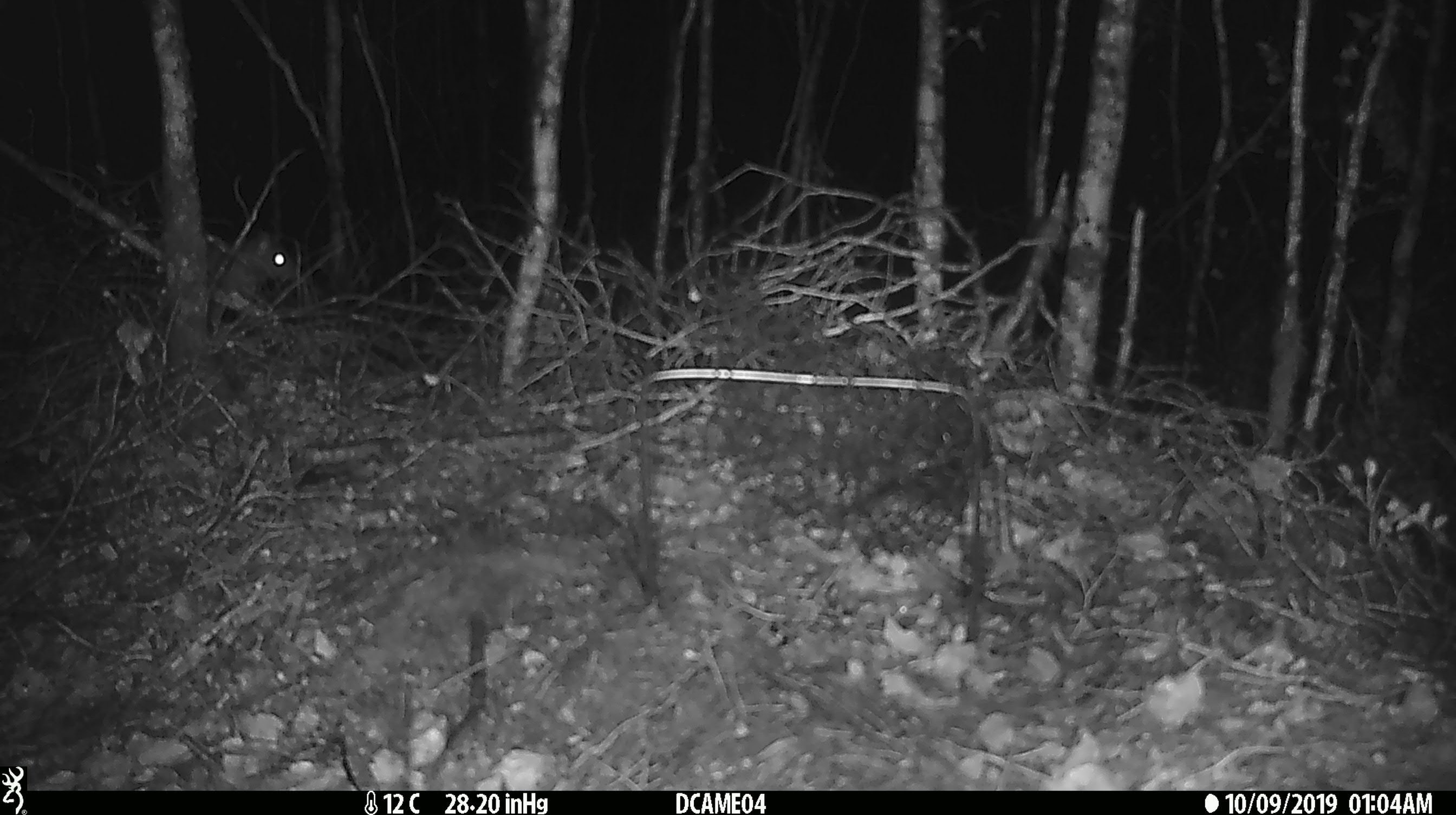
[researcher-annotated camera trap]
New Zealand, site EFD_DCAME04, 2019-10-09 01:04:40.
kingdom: Animalia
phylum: Chordata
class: Mammalia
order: Rodentia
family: Muridae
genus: Rattus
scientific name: Rattus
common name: rat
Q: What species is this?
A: Rat (Rattus).